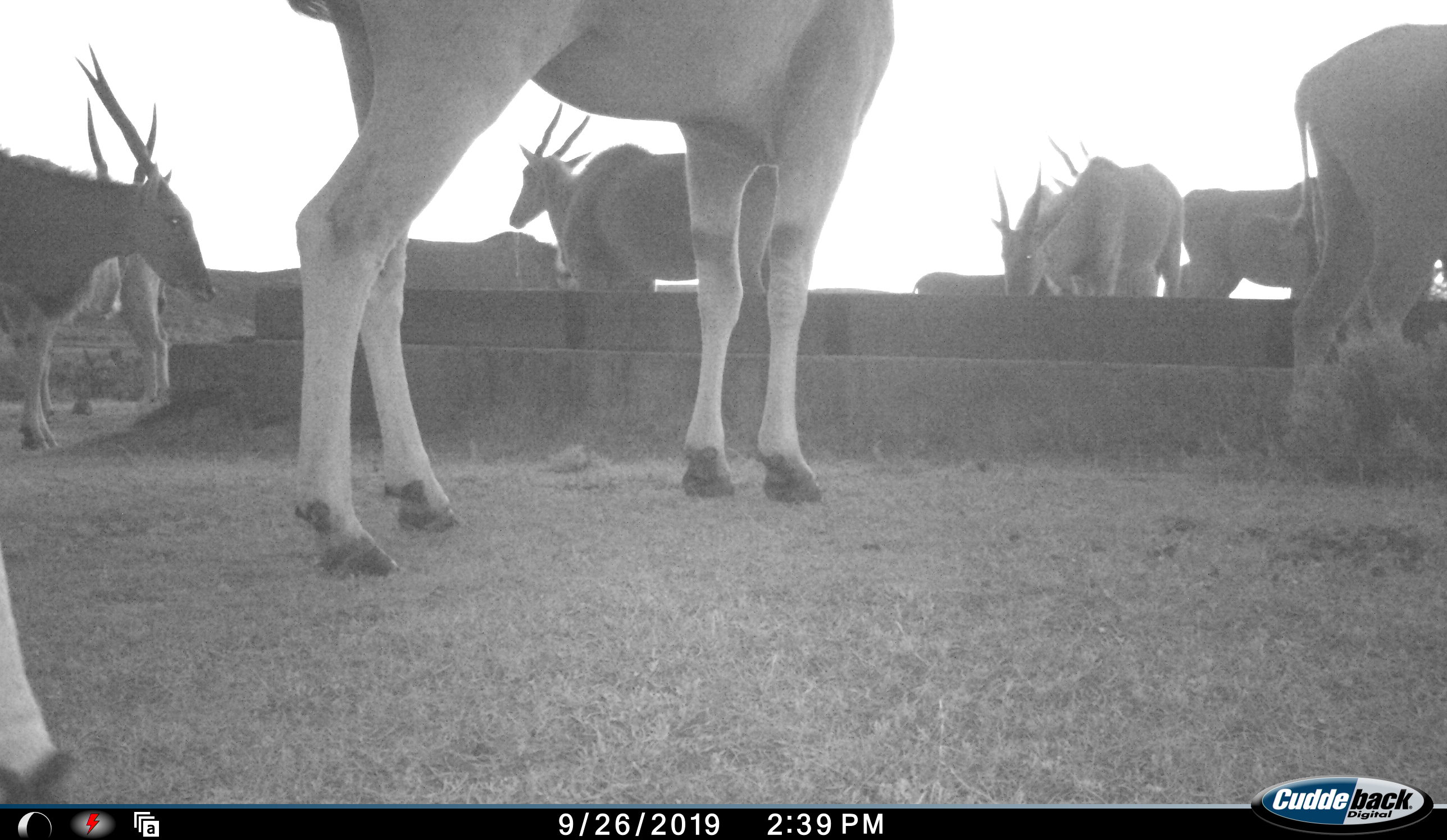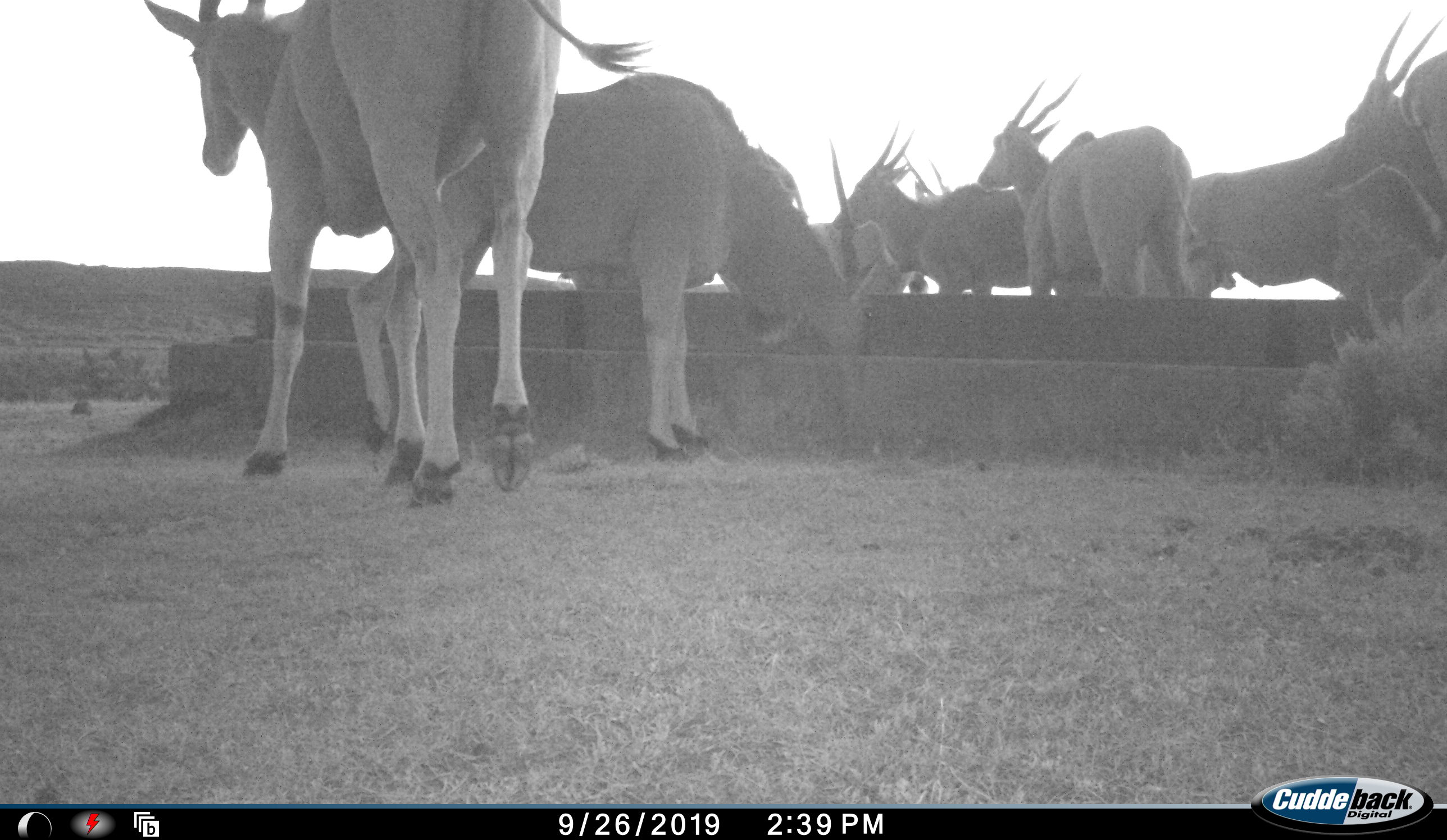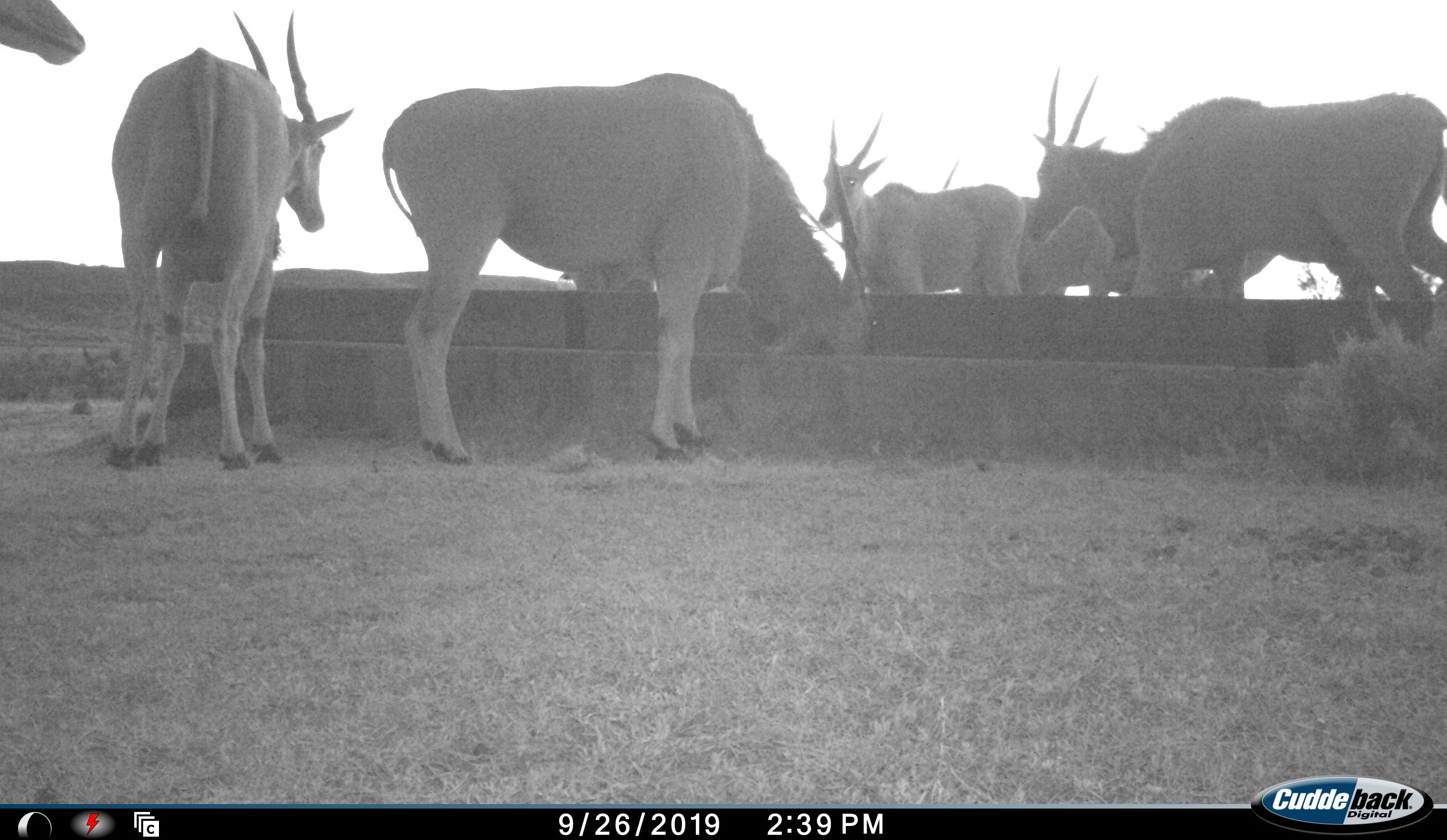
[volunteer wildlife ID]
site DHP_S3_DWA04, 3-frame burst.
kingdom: Animalia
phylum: Chordata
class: Mammalia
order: Artiodactyla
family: Bovidae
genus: Tragelaphus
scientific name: Tragelaphus oryx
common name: eland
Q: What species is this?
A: Eland (Tragelaphus oryx).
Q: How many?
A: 11-50.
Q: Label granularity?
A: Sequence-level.